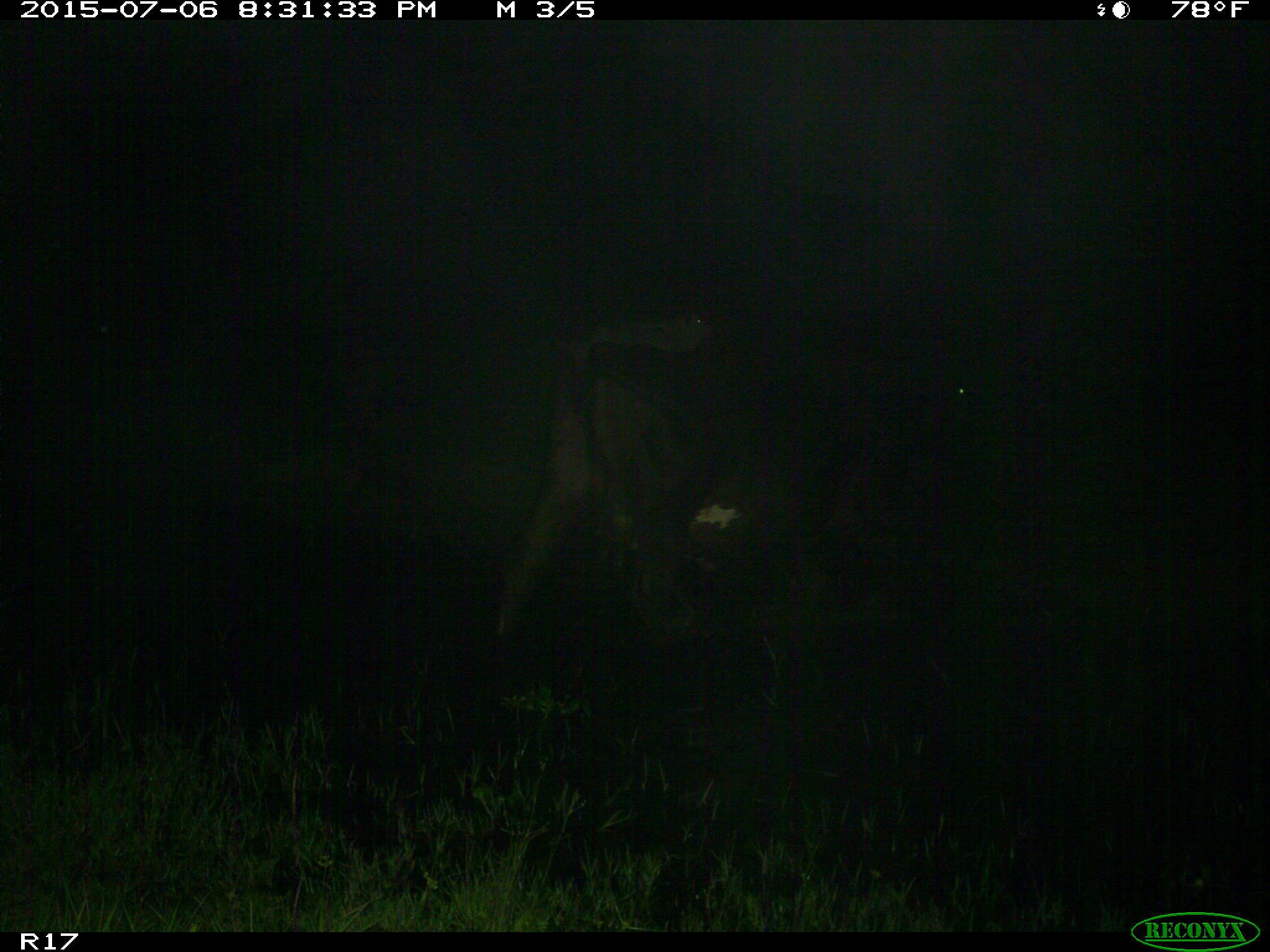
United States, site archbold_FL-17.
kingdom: Animalia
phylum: Chordata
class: Mammalia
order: Artiodactyla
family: Bovidae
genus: Bos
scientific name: Bos taurus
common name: domestic cow